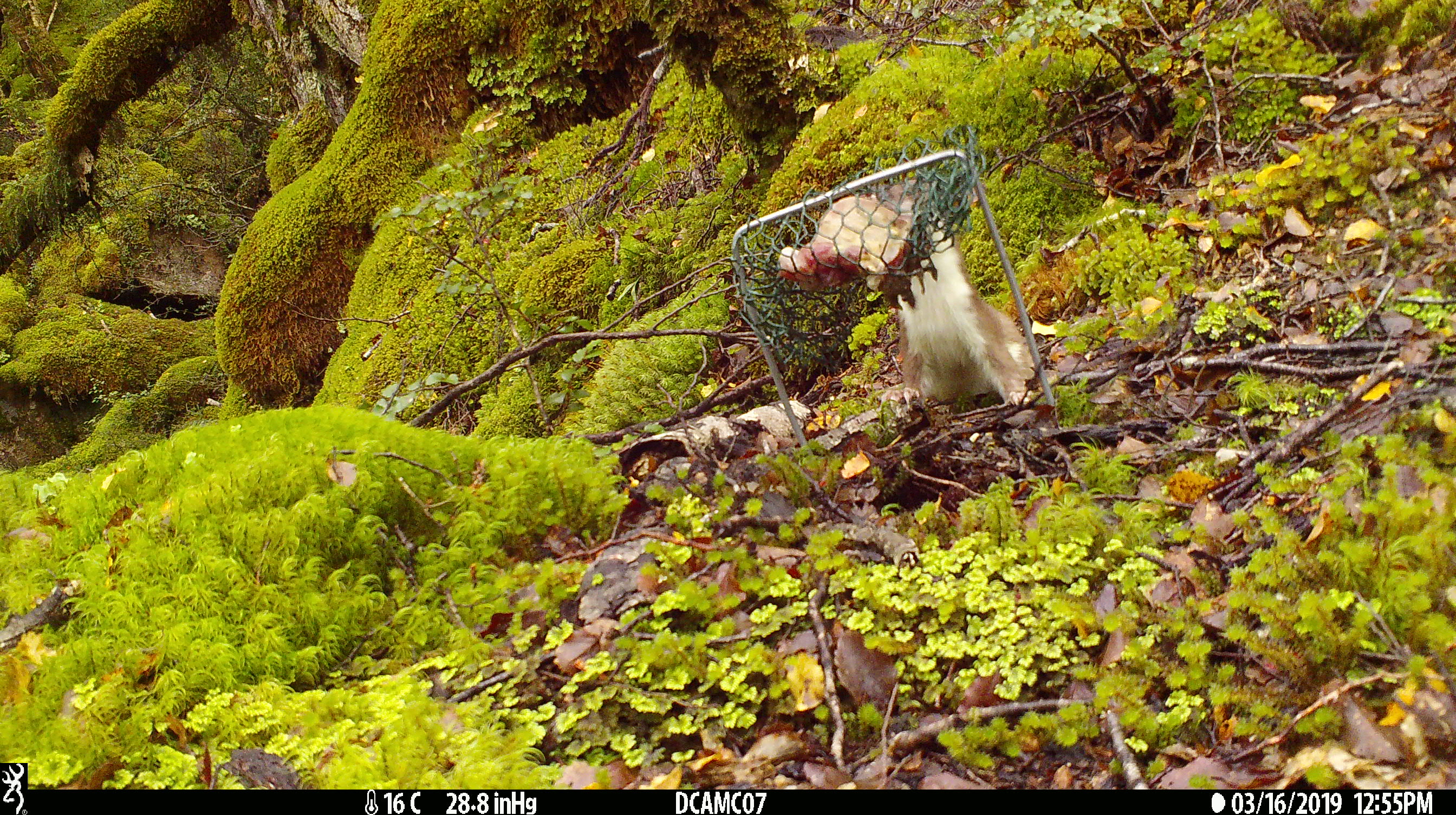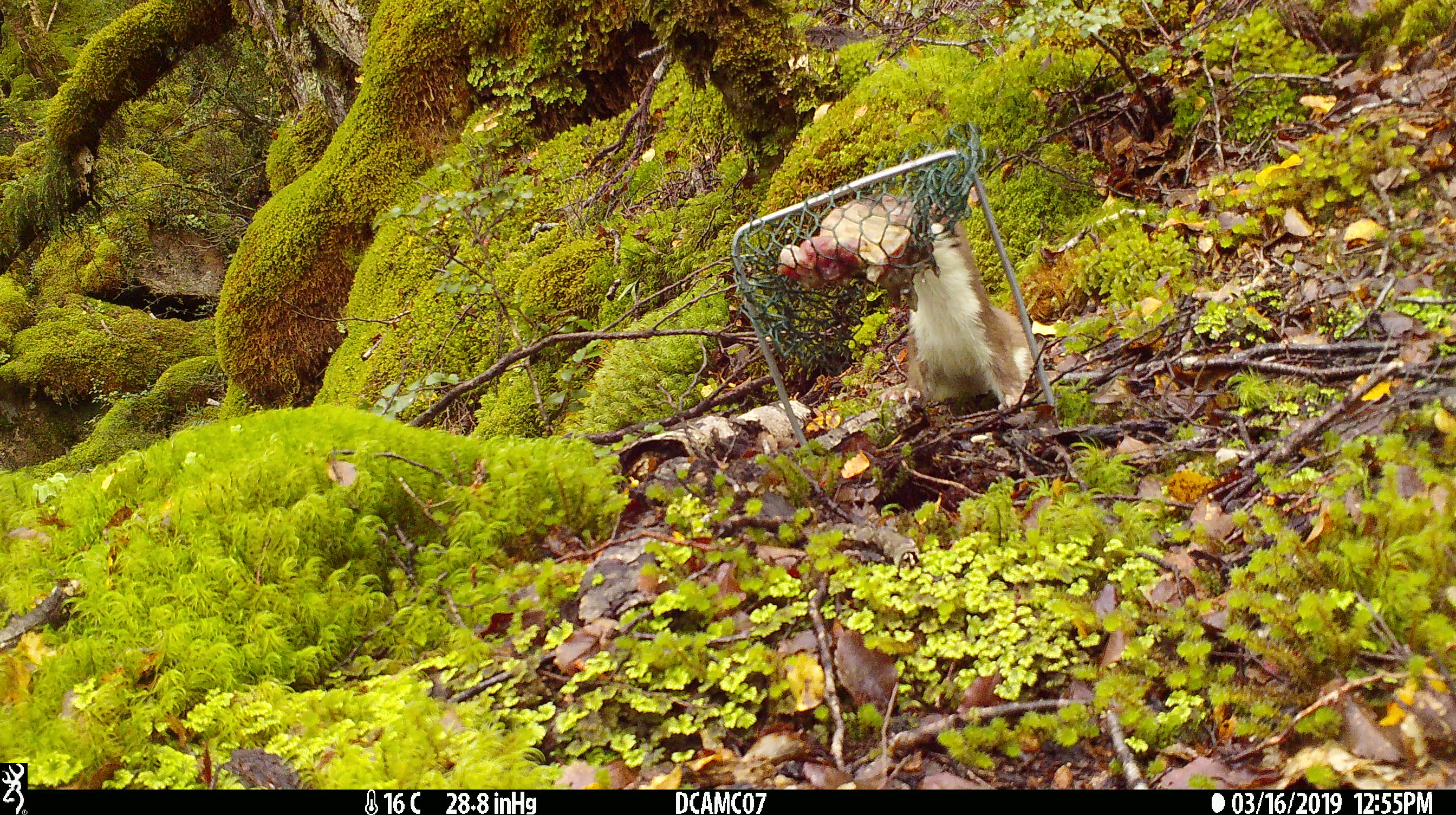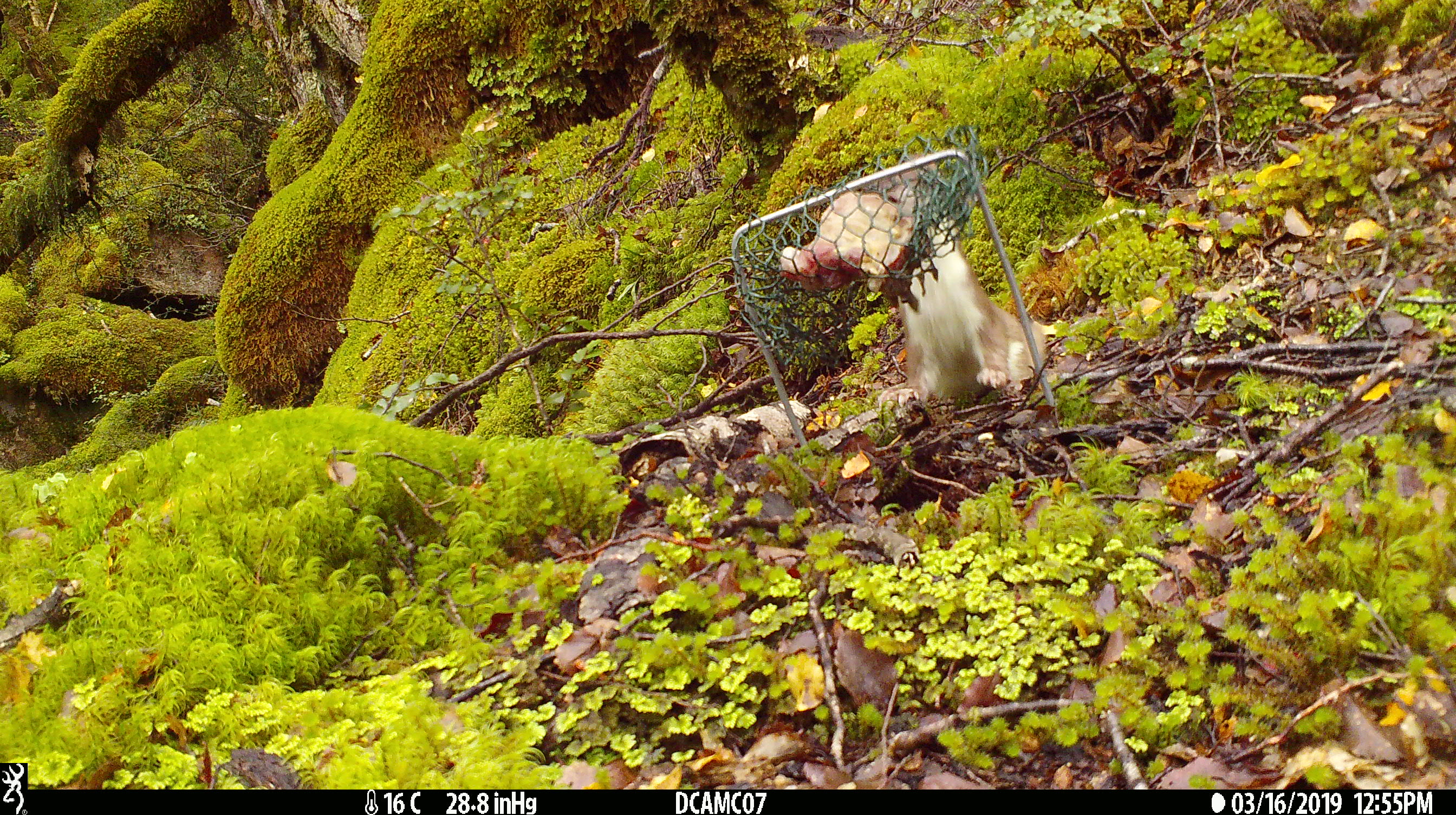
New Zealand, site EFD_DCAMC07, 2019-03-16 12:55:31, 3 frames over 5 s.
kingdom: Animalia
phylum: Chordata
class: Mammalia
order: Carnivora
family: Mustelidae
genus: Mustela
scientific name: Mustela erminea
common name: stoat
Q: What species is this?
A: Stoat (Mustela erminea).